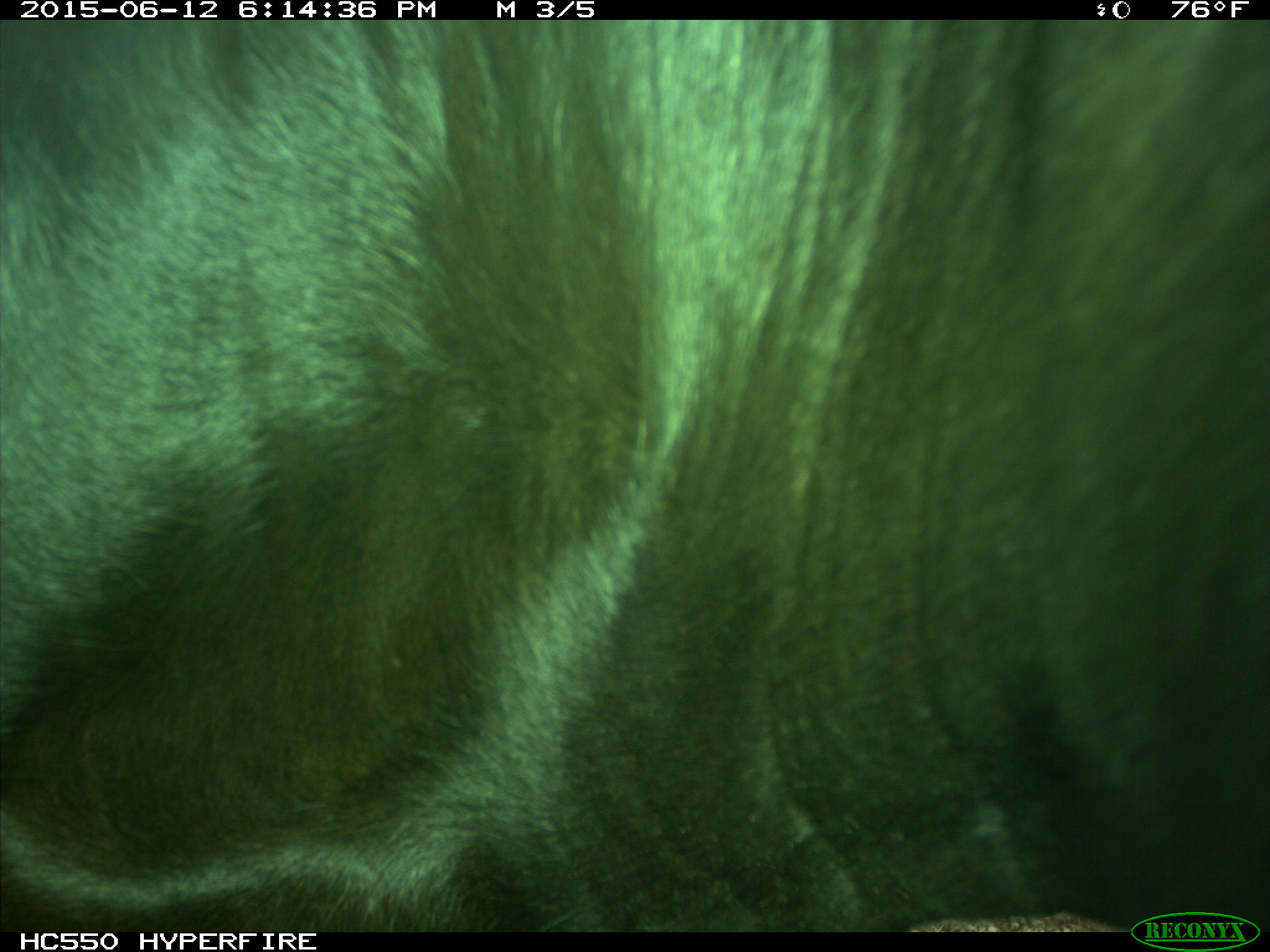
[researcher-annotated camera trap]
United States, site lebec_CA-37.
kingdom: Animalia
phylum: Chordata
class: Mammalia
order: Artiodactyla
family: Bovidae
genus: Bos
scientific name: Bos taurus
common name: domestic cow